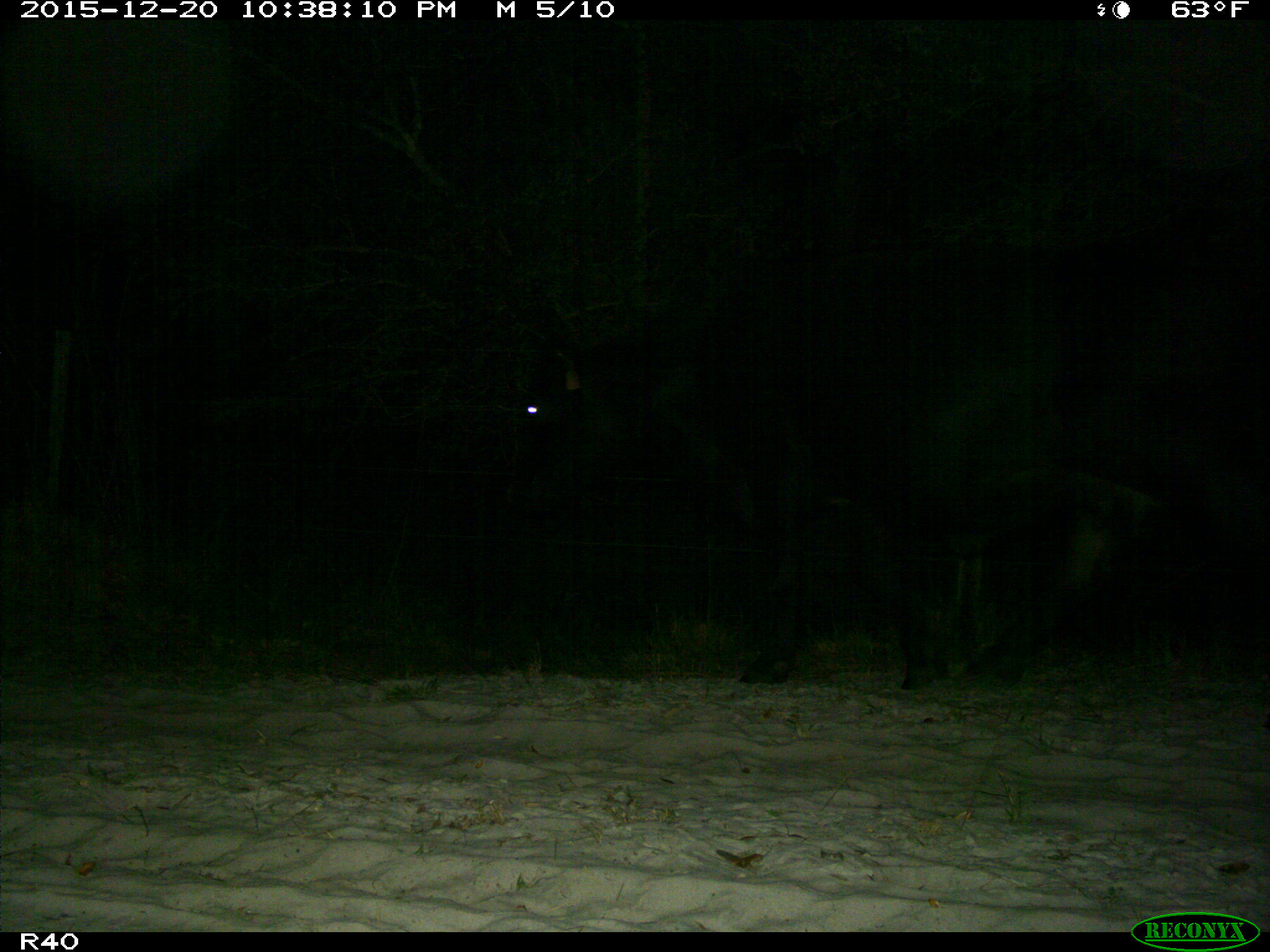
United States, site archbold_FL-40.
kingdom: Animalia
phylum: Chordata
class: Mammalia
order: Artiodactyla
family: Bovidae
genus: Bos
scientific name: Bos taurus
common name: domestic cow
Bos taurus (domestic cow).